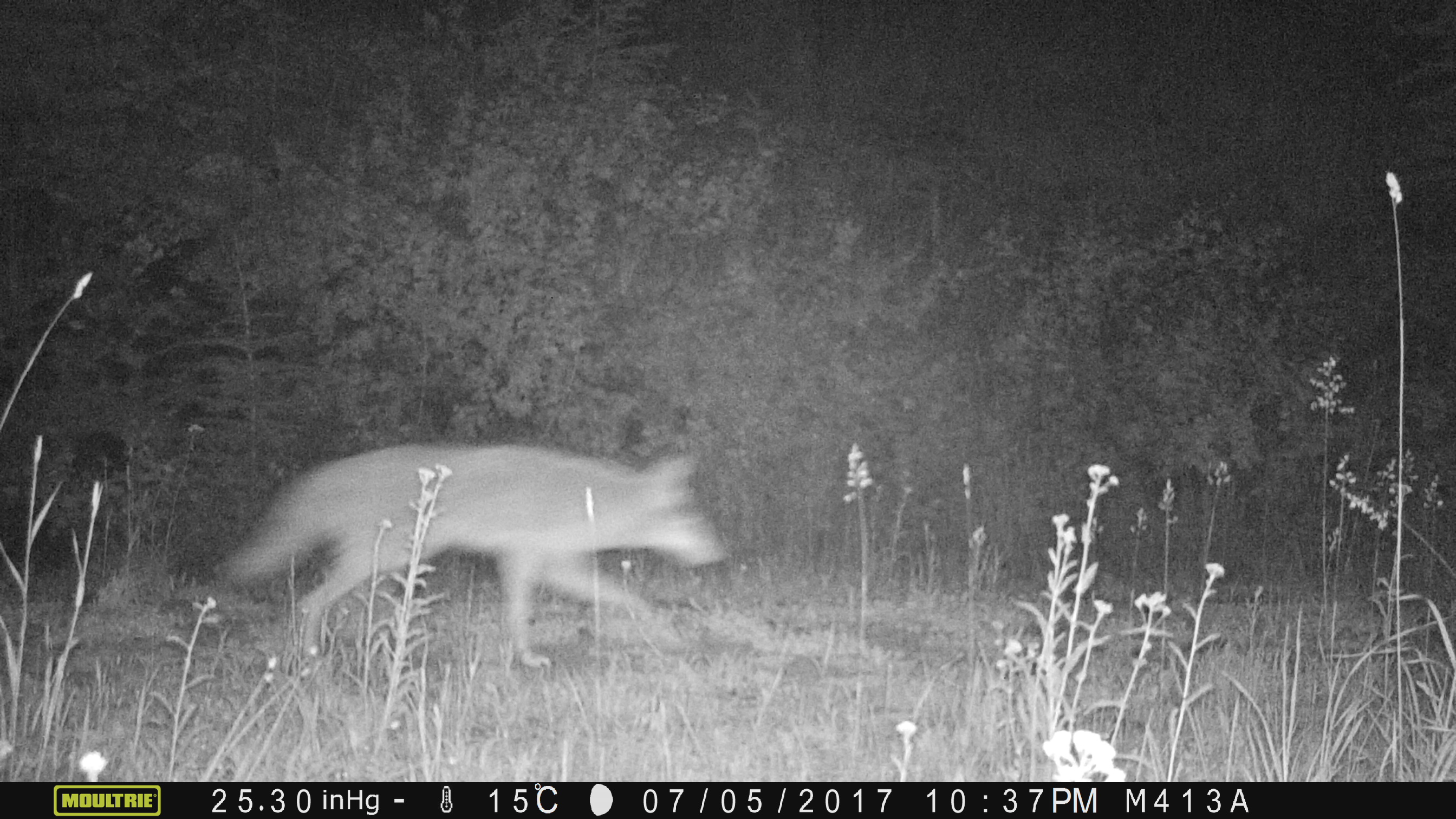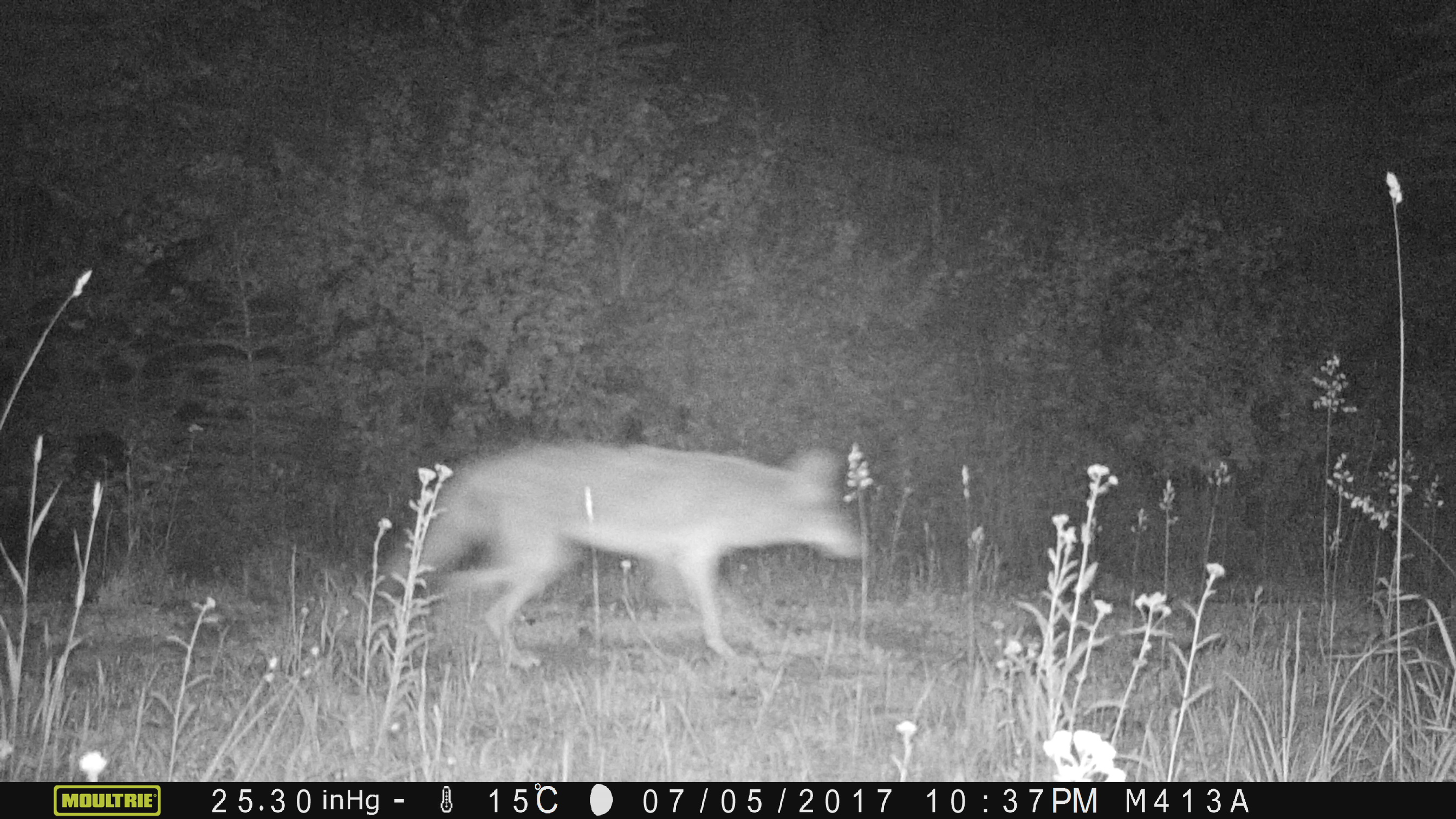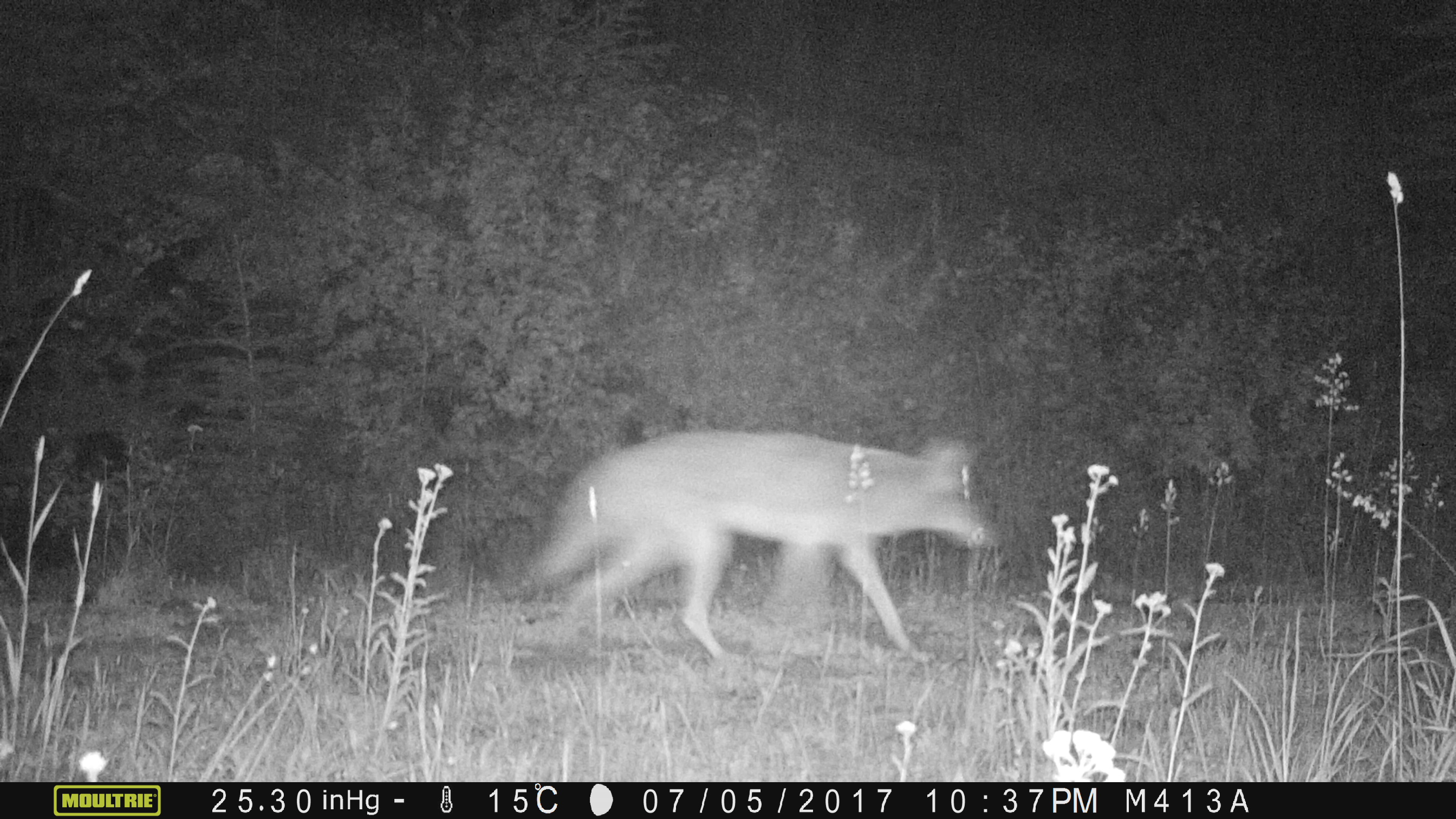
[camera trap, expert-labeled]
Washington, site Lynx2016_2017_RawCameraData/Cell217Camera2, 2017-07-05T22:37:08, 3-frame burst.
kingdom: Animalia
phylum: Chordata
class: Mammalia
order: Carnivora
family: Canidae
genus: Canis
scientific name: Canis latrans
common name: coyote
Canis latrans (coyote). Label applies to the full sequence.